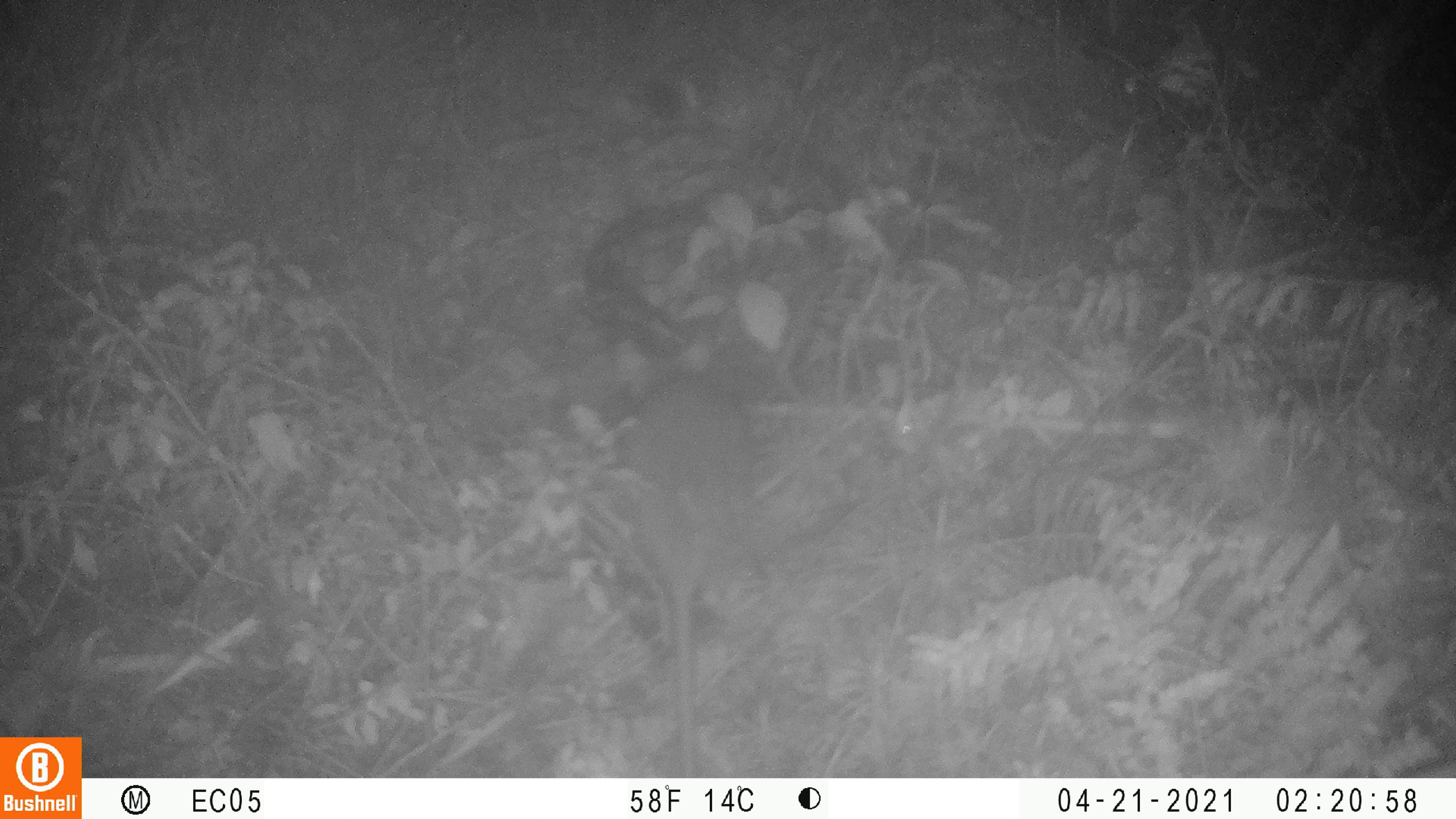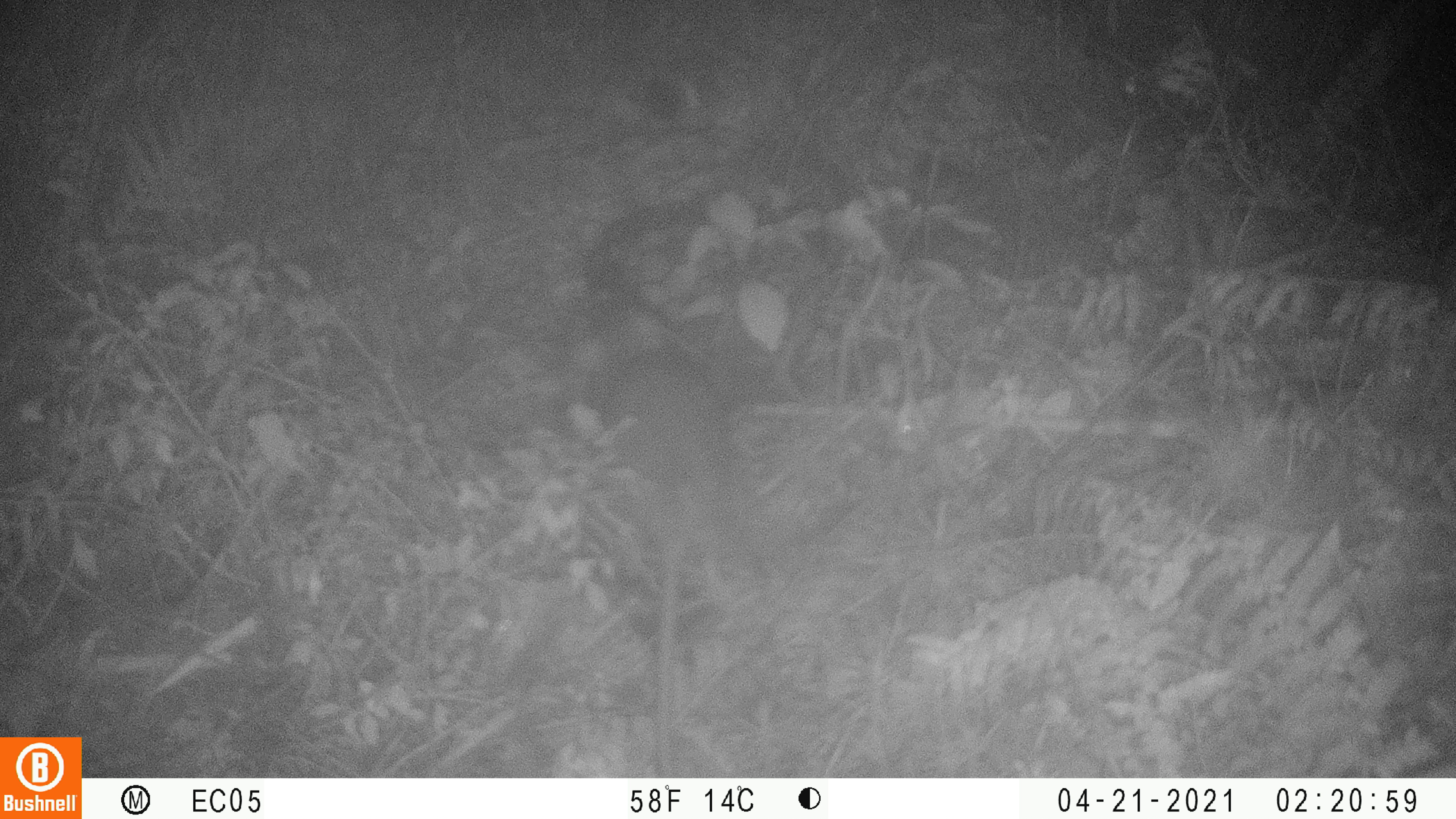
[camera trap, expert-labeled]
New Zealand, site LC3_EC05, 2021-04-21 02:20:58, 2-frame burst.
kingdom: Animalia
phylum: Chordata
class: Mammalia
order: Rodentia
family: Muridae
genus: Rattus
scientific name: Rattus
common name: rat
Rat (Rattus).